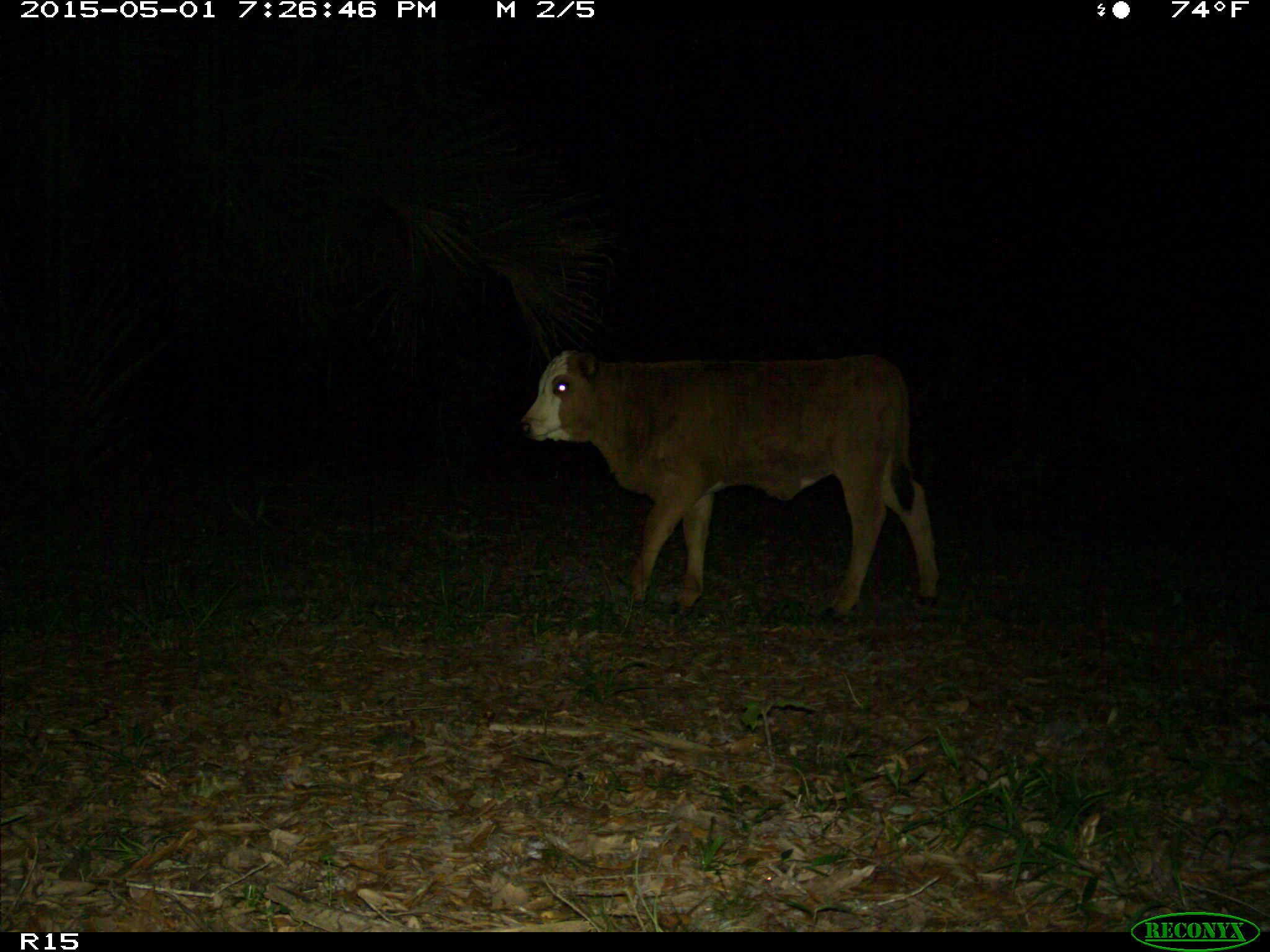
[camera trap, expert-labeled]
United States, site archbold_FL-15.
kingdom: Animalia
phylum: Chordata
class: Mammalia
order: Artiodactyla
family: Bovidae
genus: Bos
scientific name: Bos taurus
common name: domestic cow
Bos taurus (domestic cow).